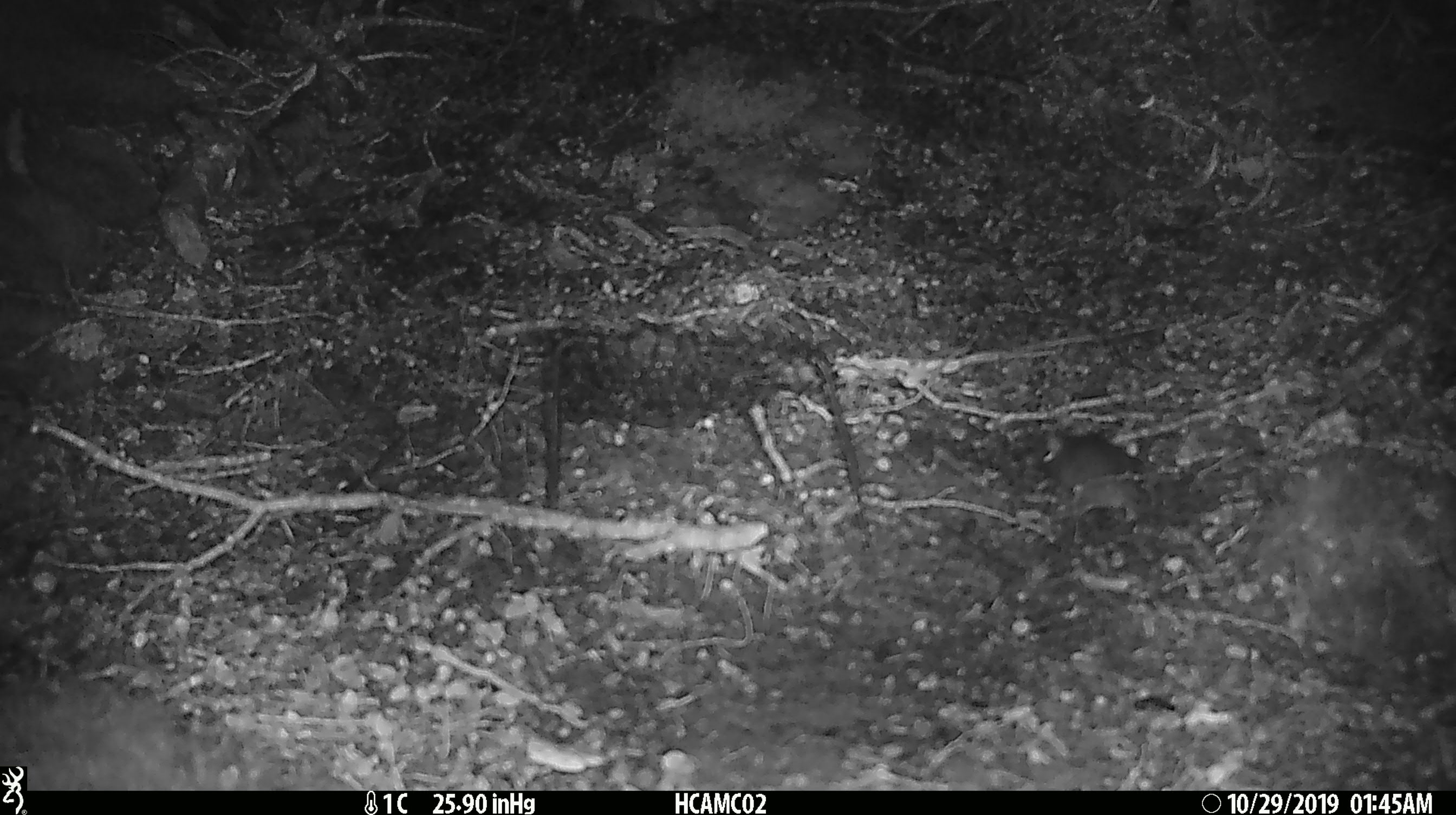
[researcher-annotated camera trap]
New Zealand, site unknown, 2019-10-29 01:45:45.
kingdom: Animalia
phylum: Chordata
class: Mammalia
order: Rodentia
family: Muridae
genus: Mus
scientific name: Mus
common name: mouse